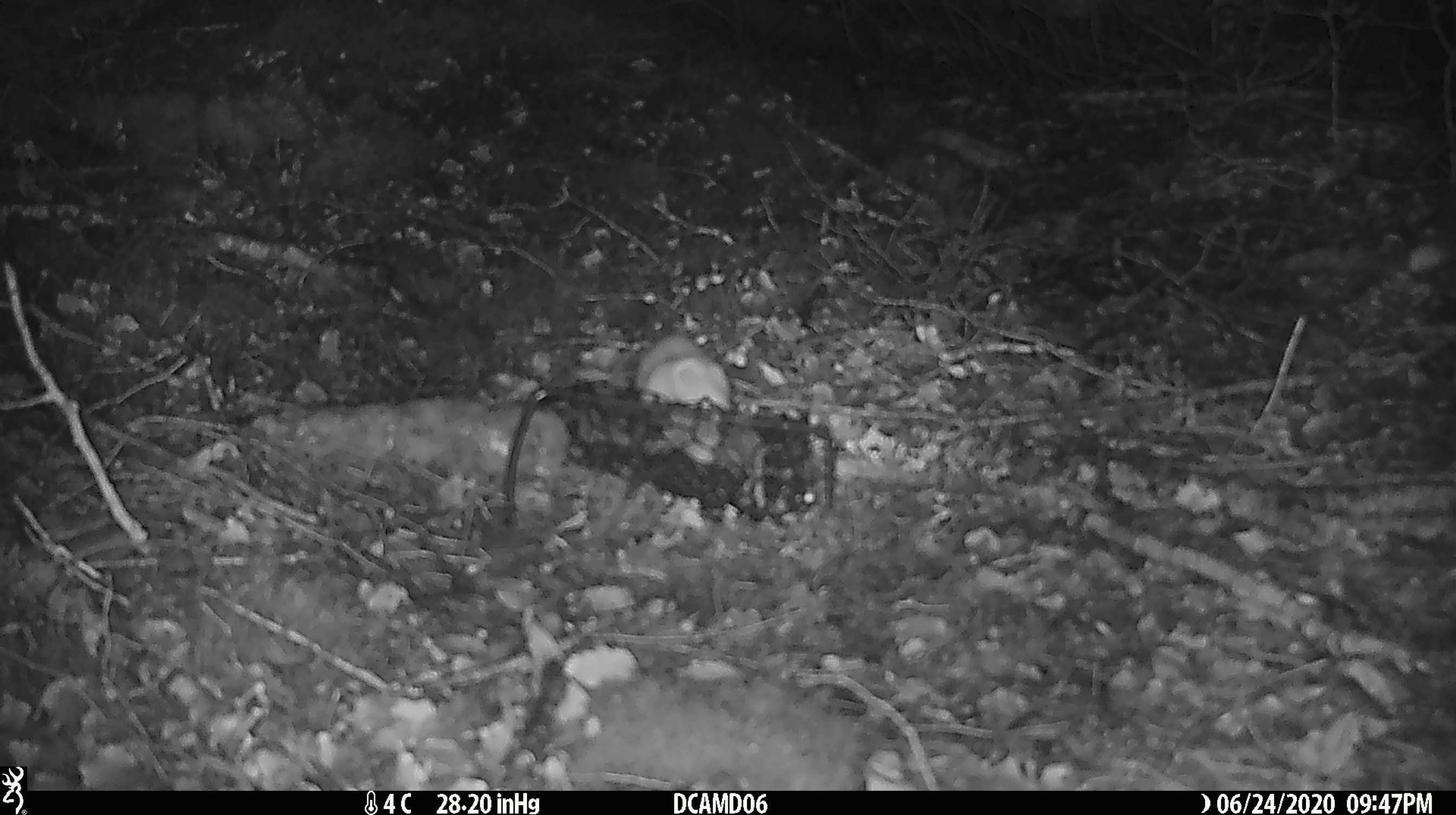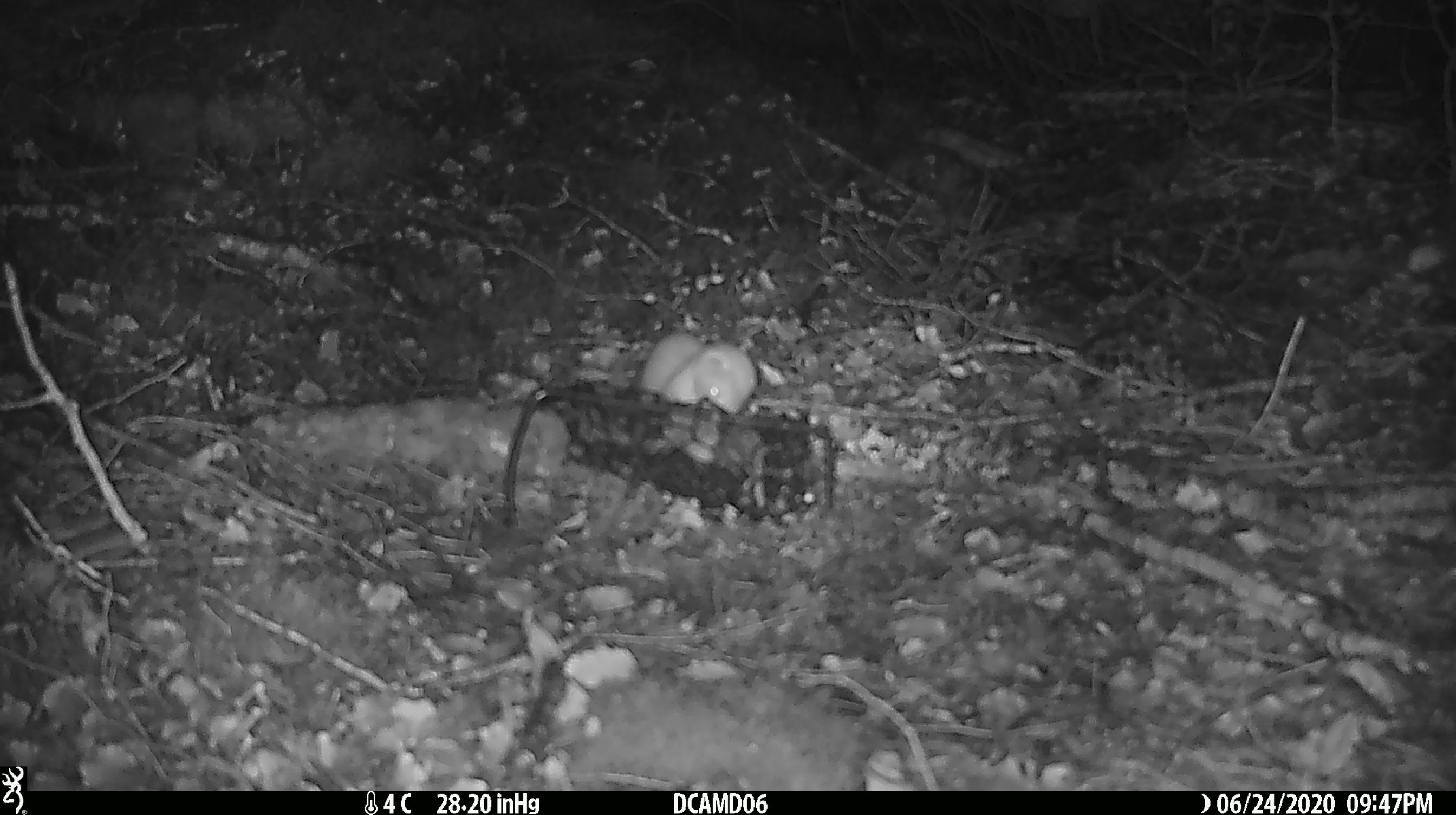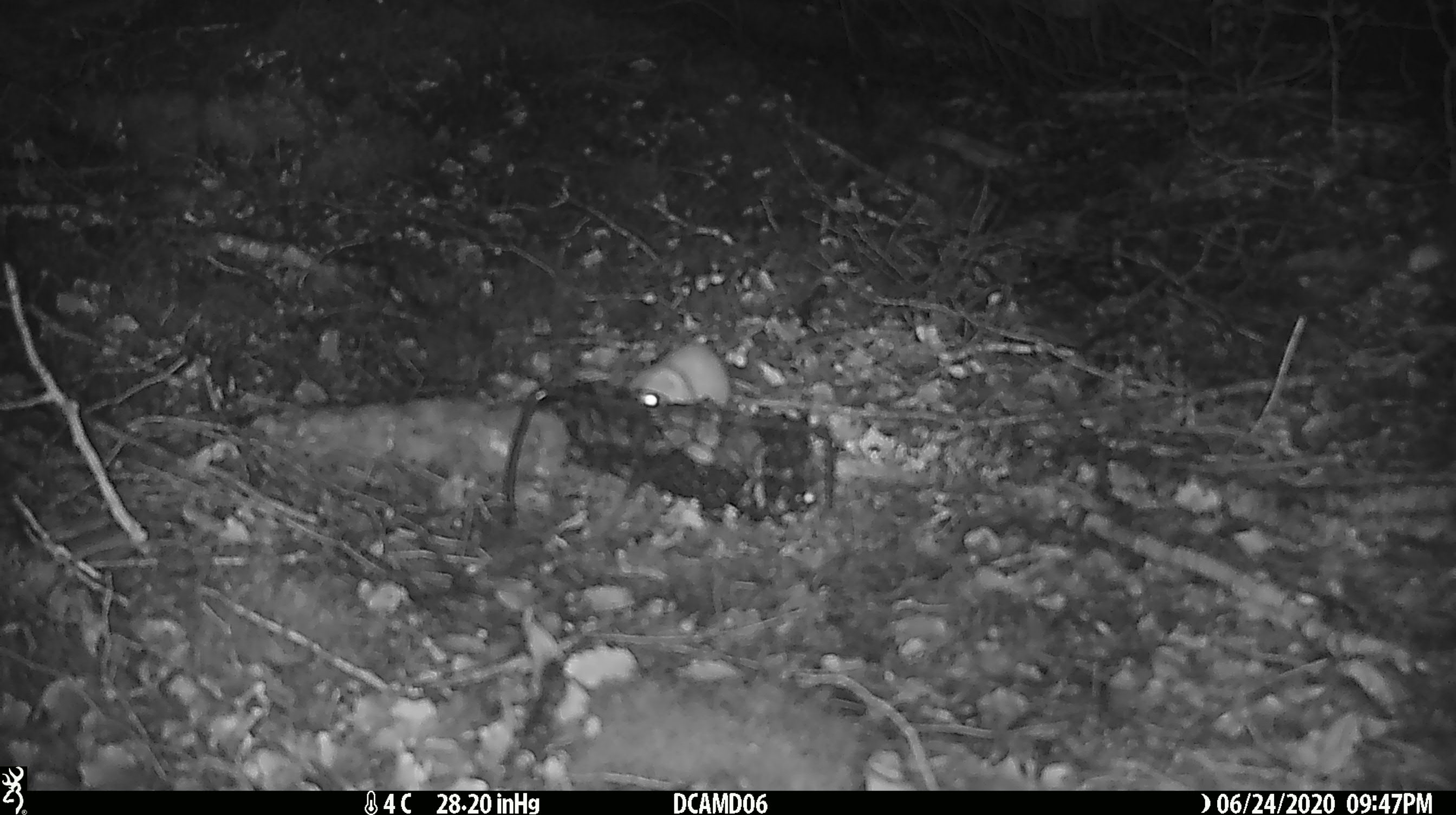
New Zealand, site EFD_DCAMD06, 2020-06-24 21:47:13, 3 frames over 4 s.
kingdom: Animalia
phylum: Chordata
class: Mammalia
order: Carnivora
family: Mustelidae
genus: Mustela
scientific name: Mustela nivalis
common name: least weasel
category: weasel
Weasel (least weasel) (Mustela nivalis).